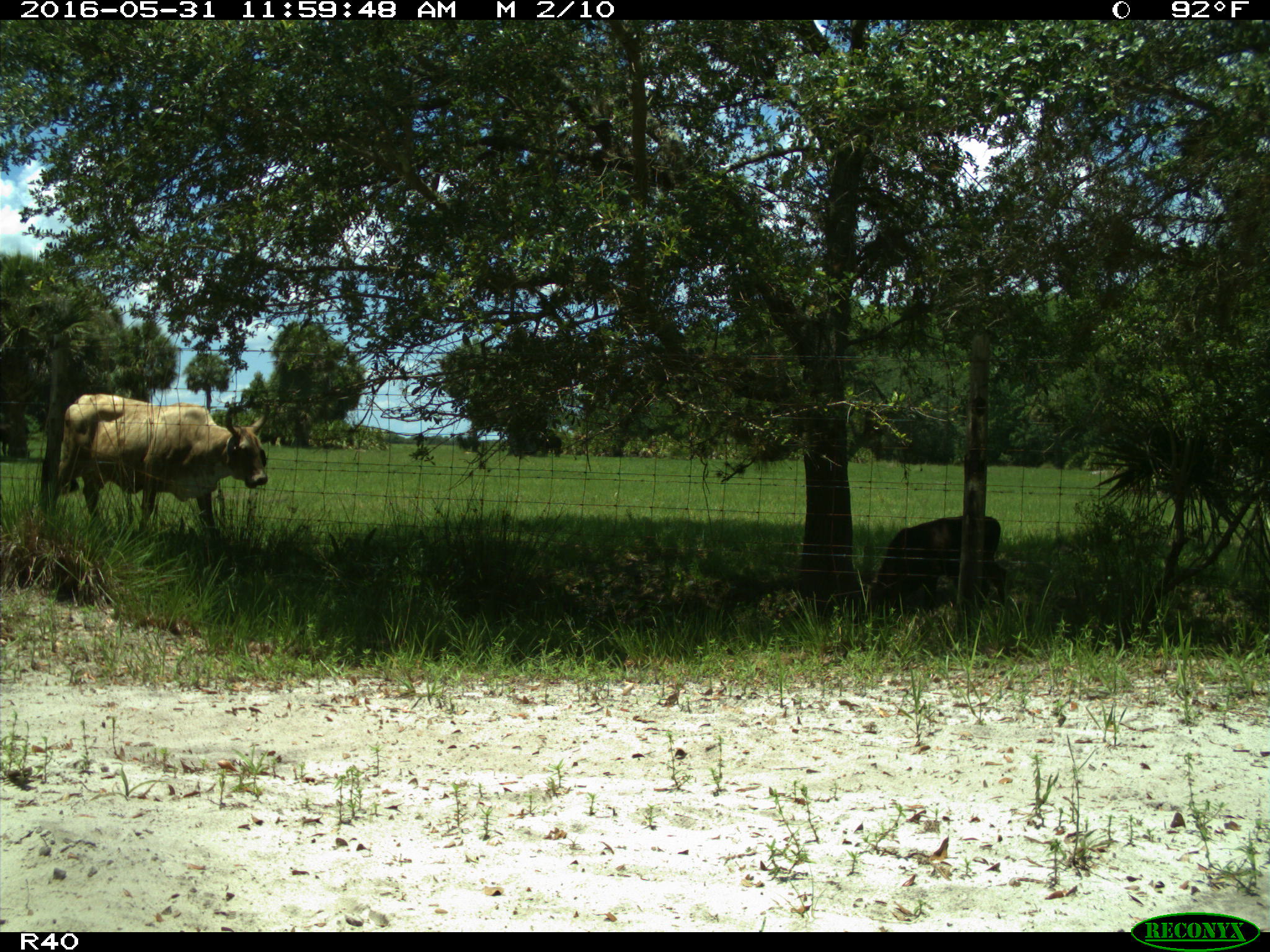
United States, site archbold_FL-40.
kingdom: Animalia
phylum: Chordata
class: Mammalia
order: Artiodactyla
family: Bovidae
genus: Bos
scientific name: Bos taurus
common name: domestic cow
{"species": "Bos taurus (domestic cow)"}